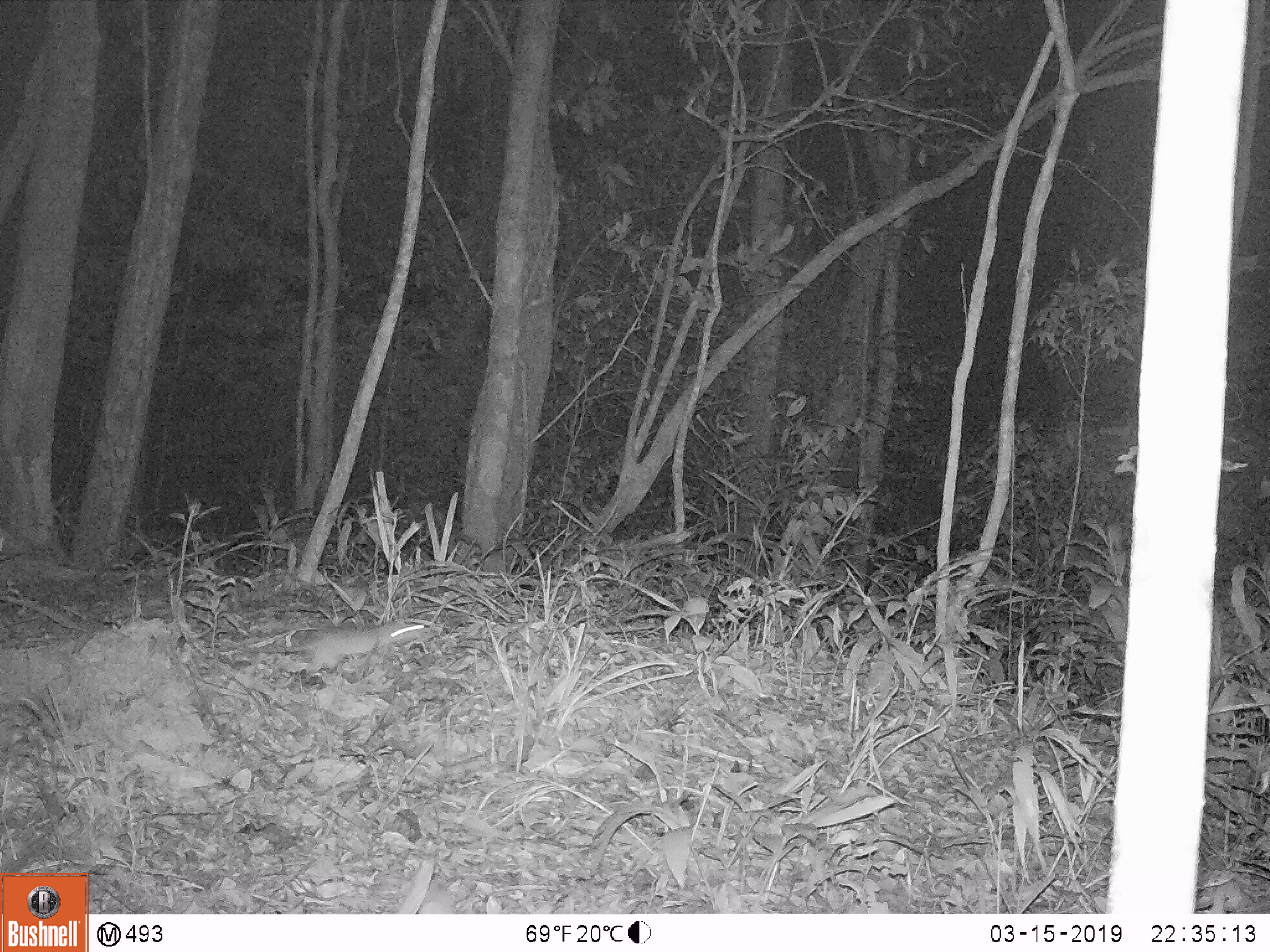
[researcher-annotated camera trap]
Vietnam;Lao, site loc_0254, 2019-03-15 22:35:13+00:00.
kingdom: Animalia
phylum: Chordata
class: Mammalia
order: Rodentia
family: Muridae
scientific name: Muridae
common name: old-world mice and rats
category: unidentified murid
Unidentified murid (old-world mice and rats) (Muridae). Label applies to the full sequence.